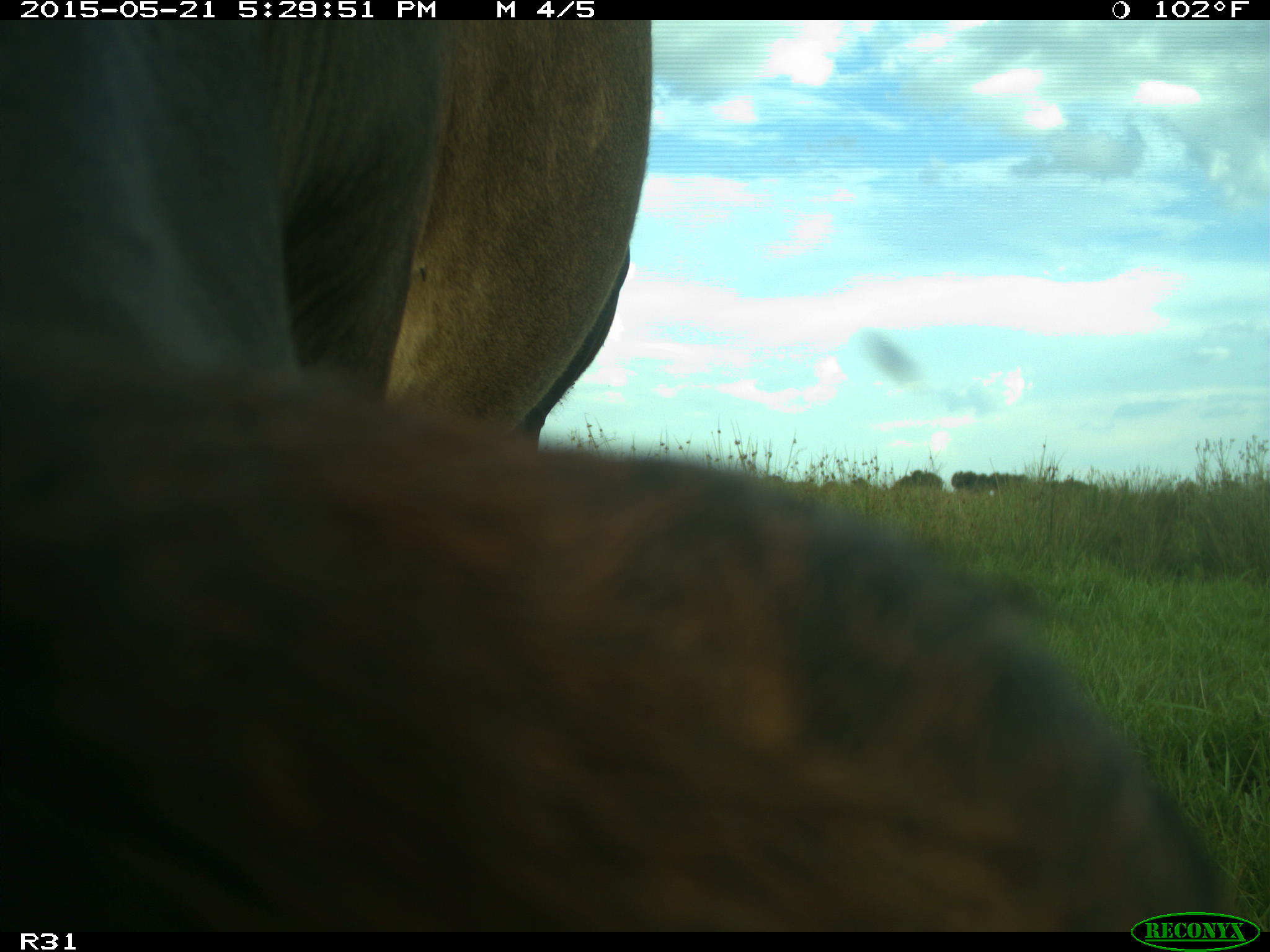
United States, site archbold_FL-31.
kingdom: Animalia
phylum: Chordata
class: Mammalia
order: Artiodactyla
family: Bovidae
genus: Bos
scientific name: Bos taurus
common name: domestic cow